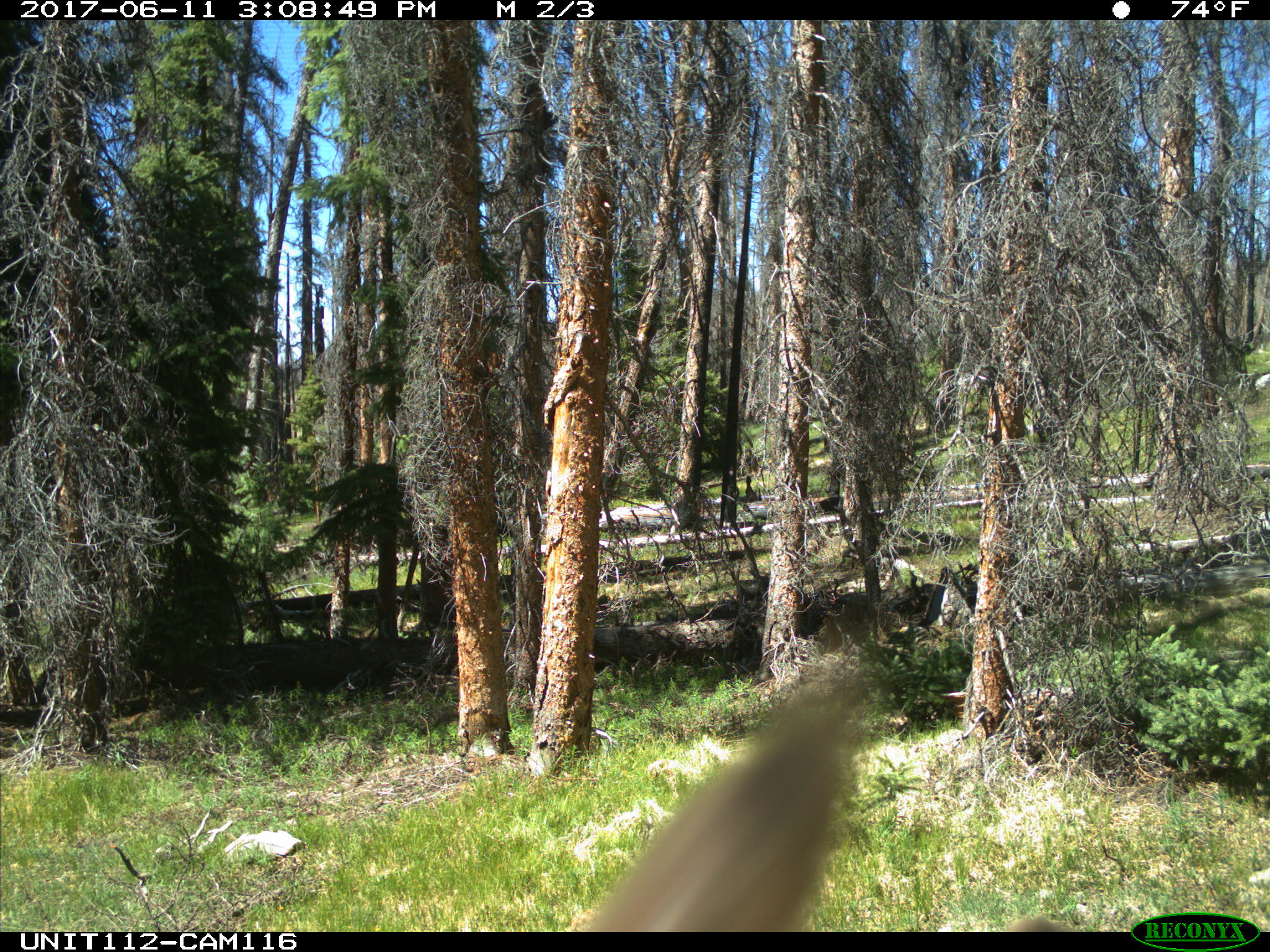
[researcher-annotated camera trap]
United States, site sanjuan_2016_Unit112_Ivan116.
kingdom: Animalia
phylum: Chordata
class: Mammalia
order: Artiodactyla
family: Cervidae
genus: Cervus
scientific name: Cervus elaphus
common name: red deer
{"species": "Cervus elaphus (red deer)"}